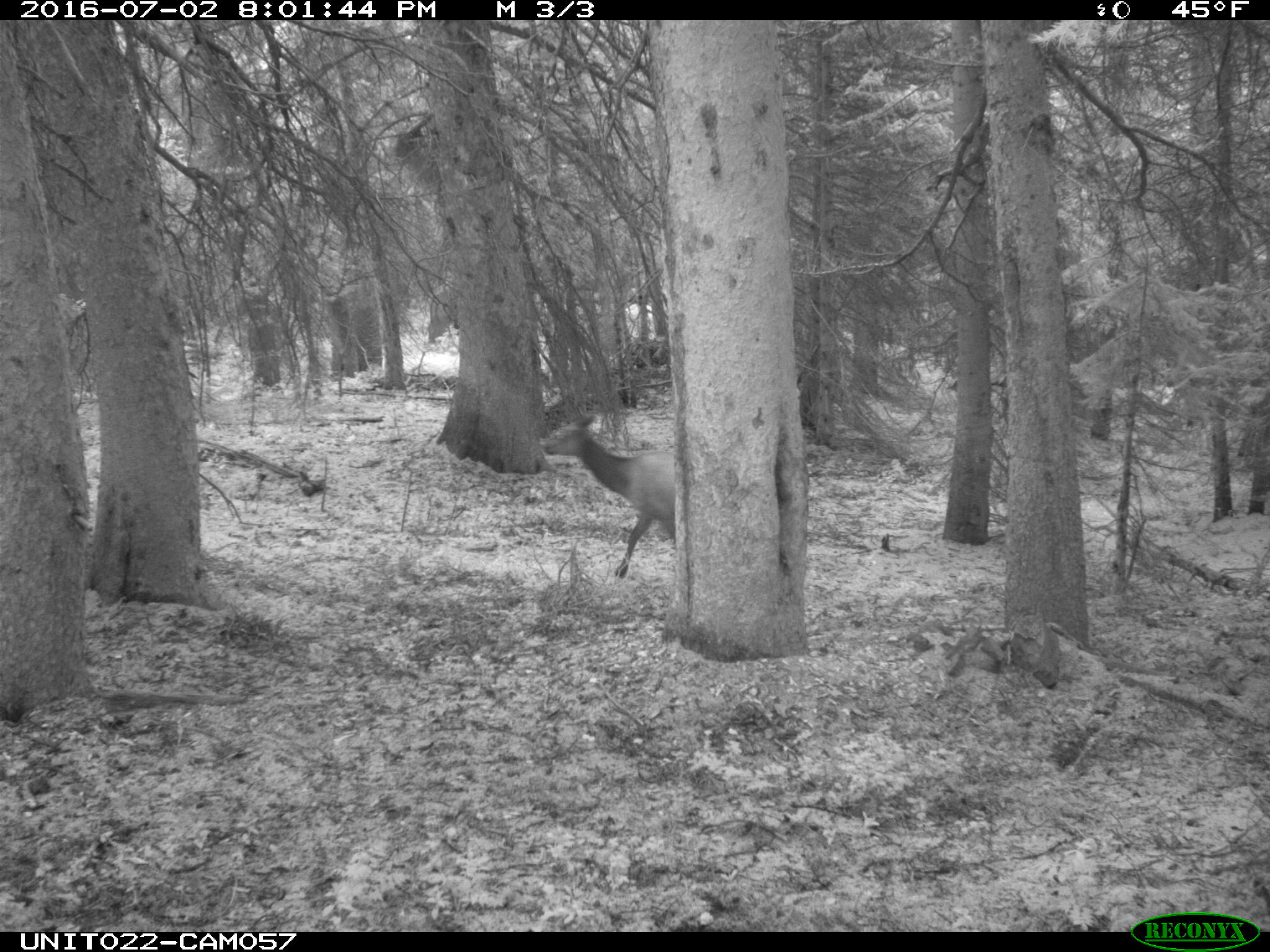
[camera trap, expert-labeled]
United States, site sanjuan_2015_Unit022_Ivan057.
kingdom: Animalia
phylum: Chordata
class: Mammalia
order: Artiodactyla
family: Cervidae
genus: Cervus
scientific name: Cervus elaphus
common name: red deer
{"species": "Cervus elaphus (red deer)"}